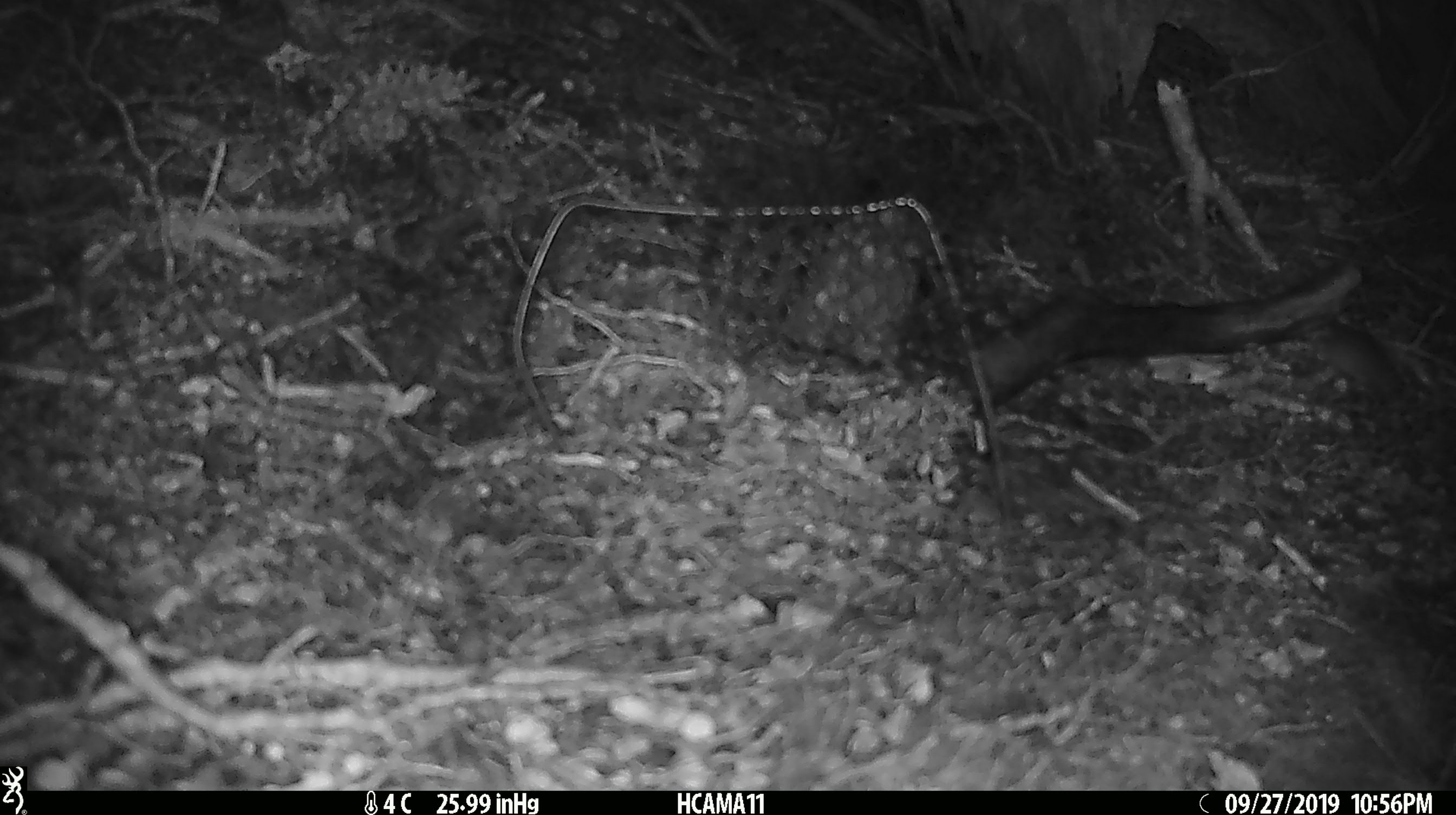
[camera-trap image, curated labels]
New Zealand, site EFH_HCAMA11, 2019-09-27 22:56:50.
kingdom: Animalia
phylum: Chordata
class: Mammalia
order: Rodentia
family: Muridae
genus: Mus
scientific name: Mus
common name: mouse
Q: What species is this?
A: Mouse (Mus).